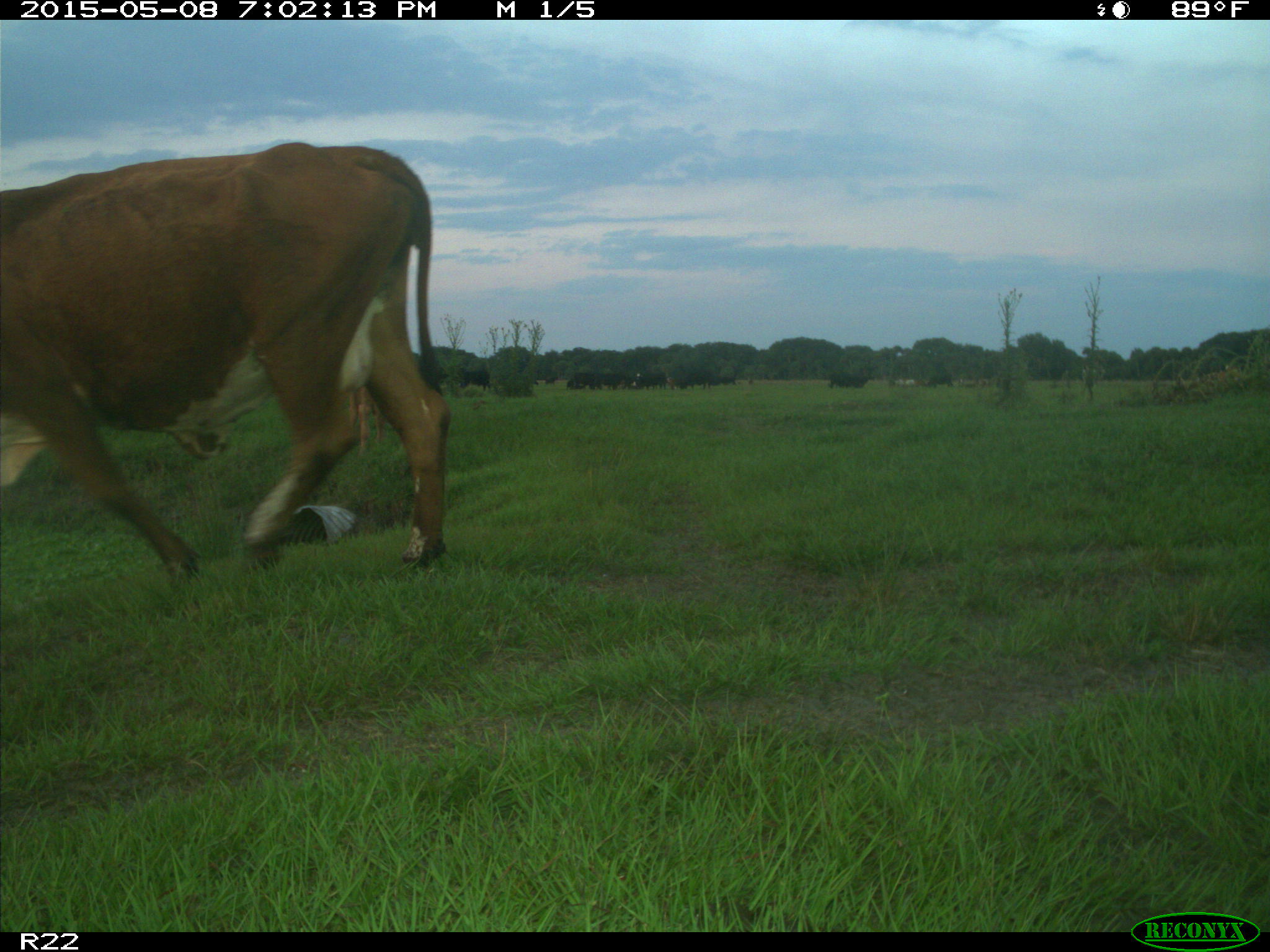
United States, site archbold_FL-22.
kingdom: Animalia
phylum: Chordata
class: Mammalia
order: Artiodactyla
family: Bovidae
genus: Bos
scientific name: Bos taurus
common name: domestic cow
Bos taurus (domestic cow).